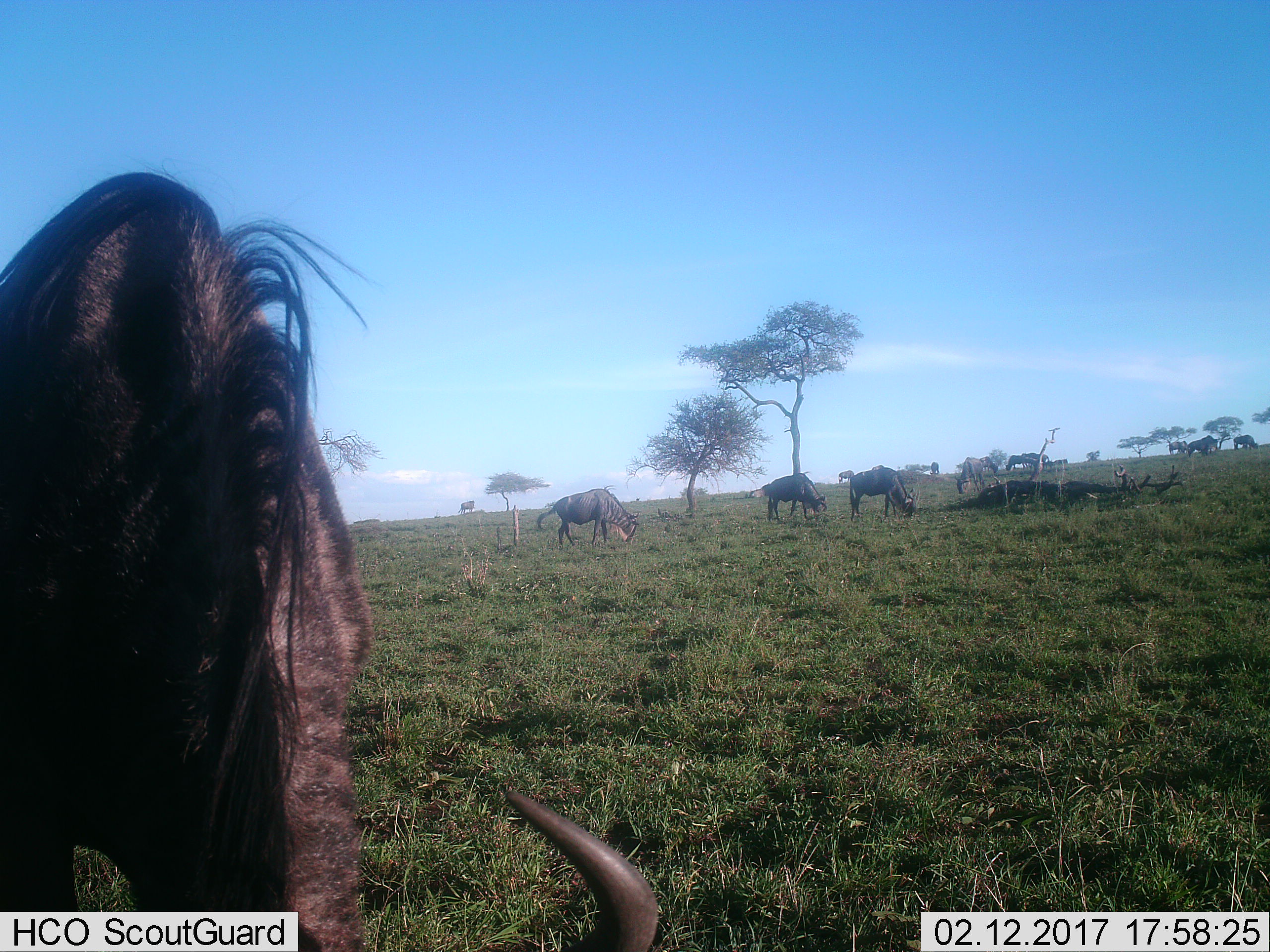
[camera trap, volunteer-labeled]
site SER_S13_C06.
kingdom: Animalia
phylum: Chordata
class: Mammalia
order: Artiodactyla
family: Bovidae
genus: Connochaetes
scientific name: Connochaetes taurinus taurinus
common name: blue wildebeest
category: wildebeestblue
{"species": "wildebeestblue (blue wildebeest) (Connochaetes taurinus taurinus)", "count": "11-50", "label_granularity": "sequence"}